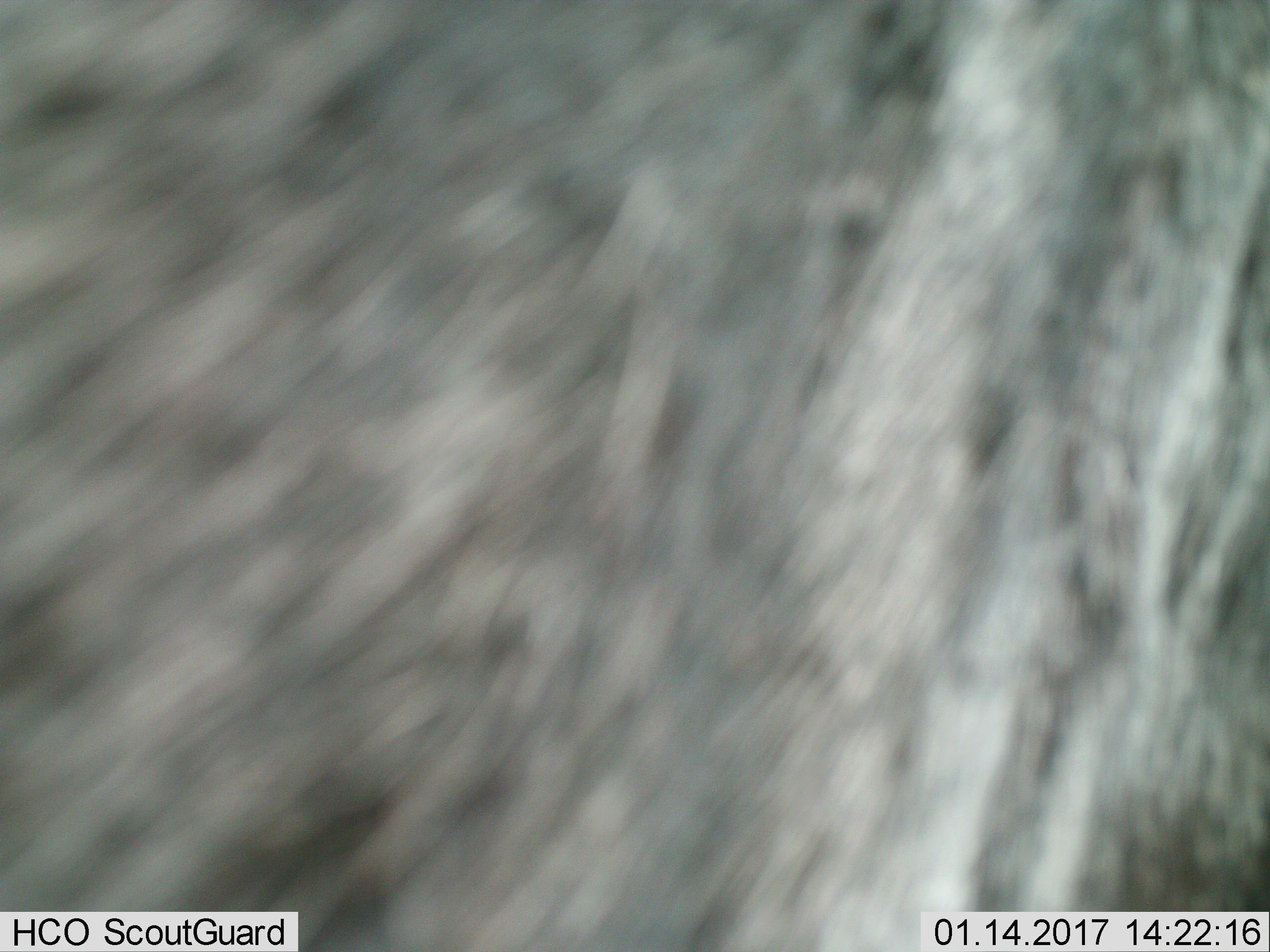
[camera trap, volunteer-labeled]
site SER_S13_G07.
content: unidentified animal